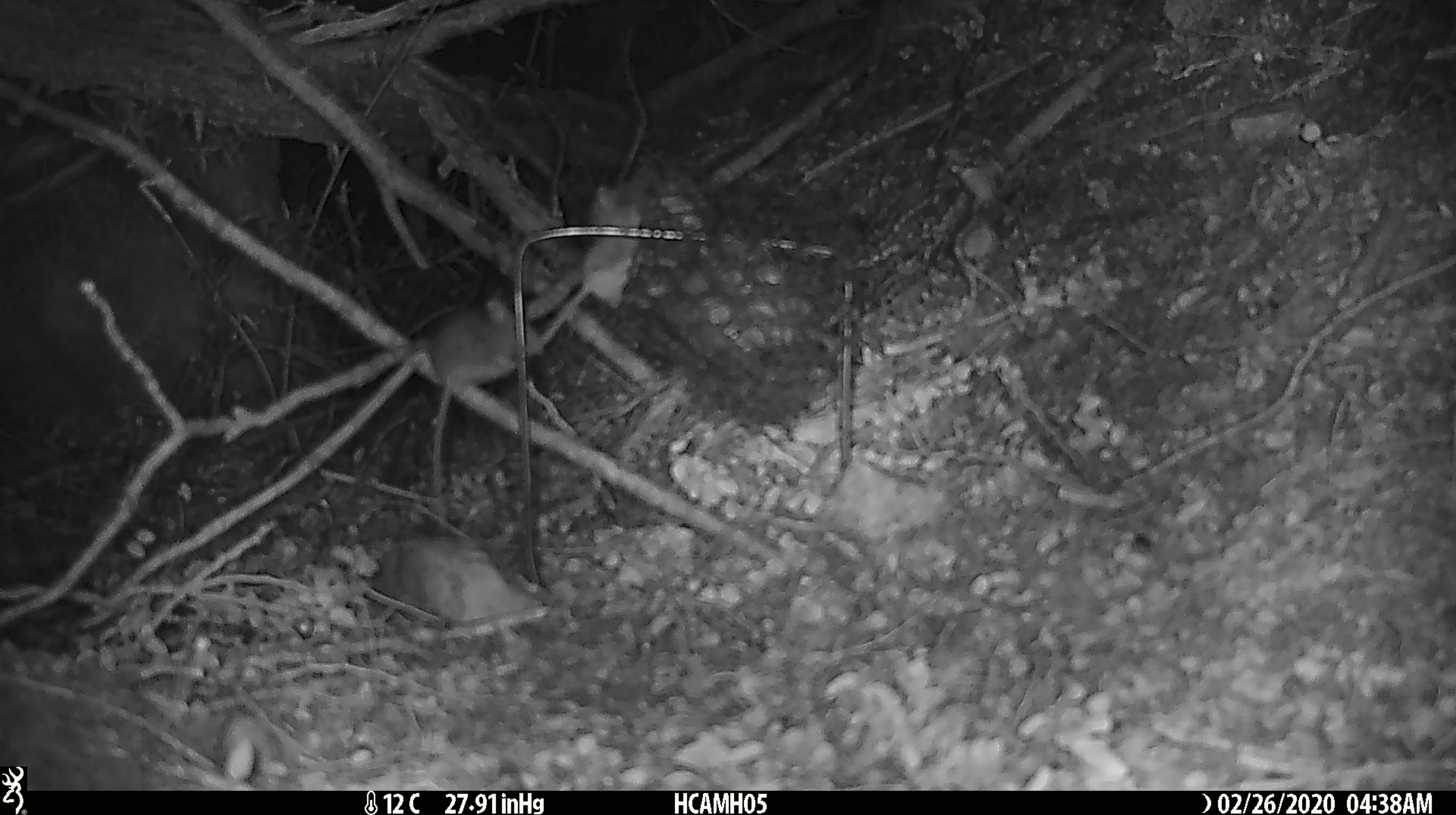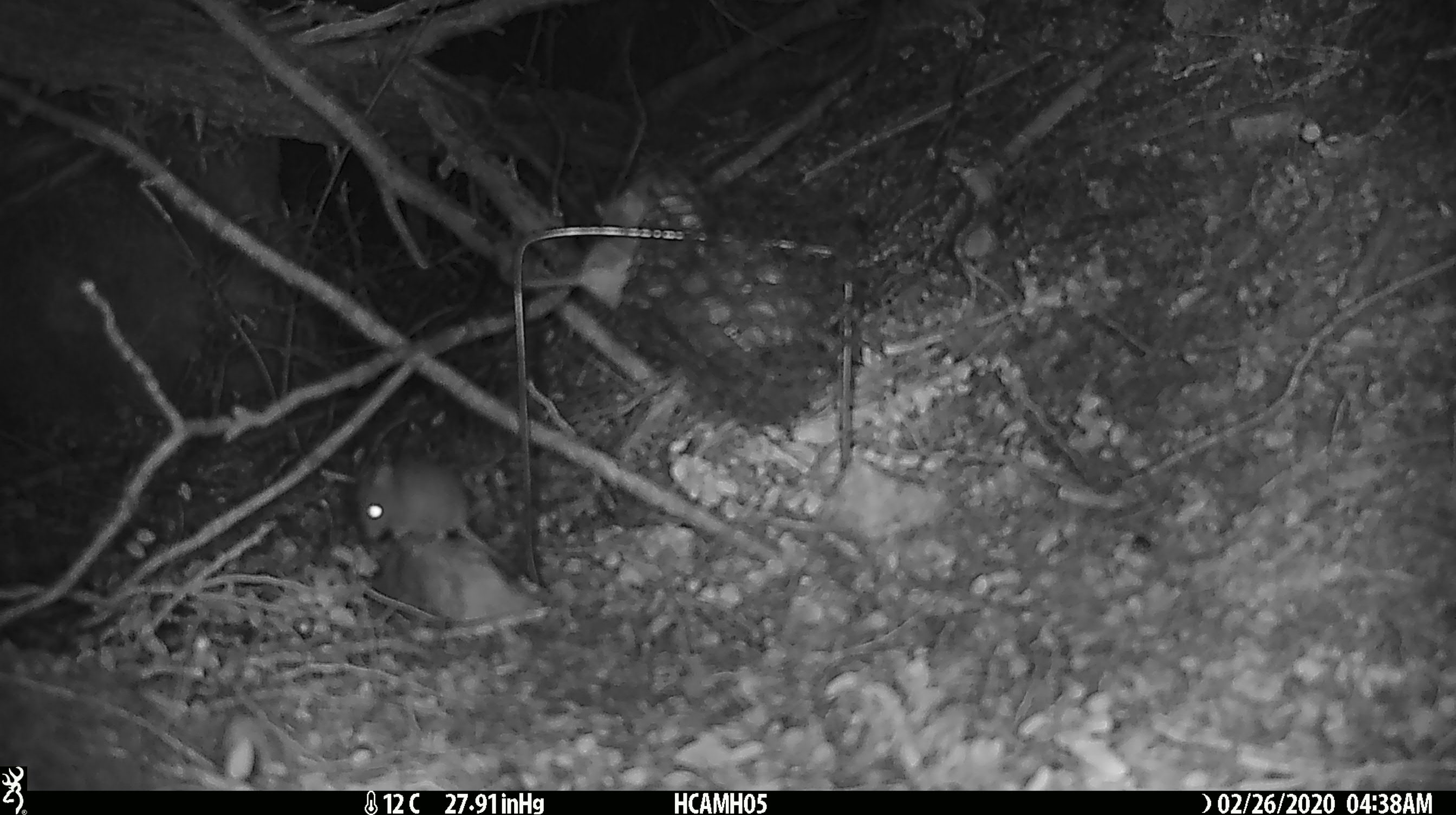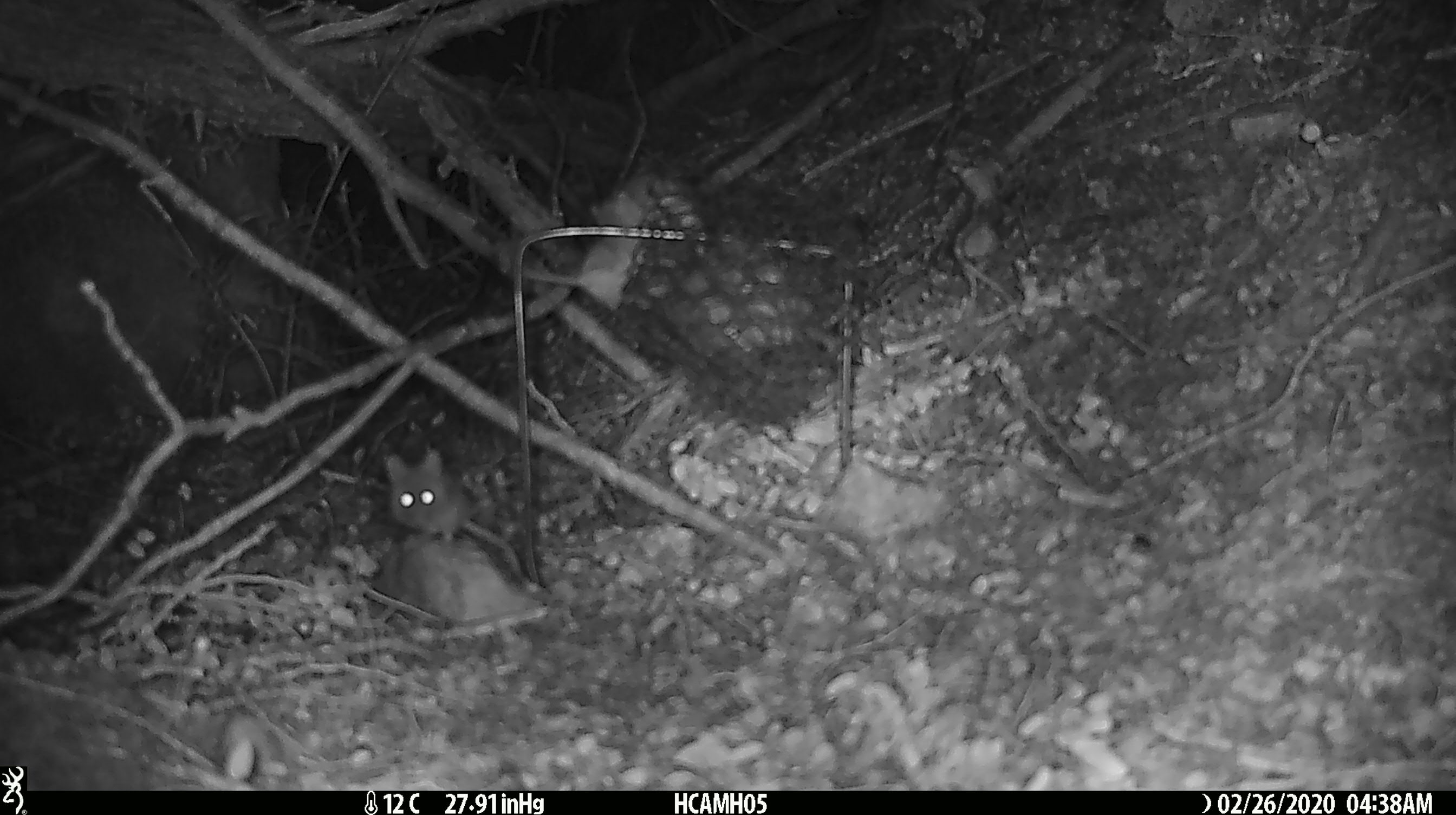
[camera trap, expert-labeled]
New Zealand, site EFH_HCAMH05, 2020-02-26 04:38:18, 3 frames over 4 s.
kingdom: Animalia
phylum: Chordata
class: Mammalia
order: Rodentia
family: Muridae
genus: Mus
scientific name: Mus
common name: mouse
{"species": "mouse (Mus)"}